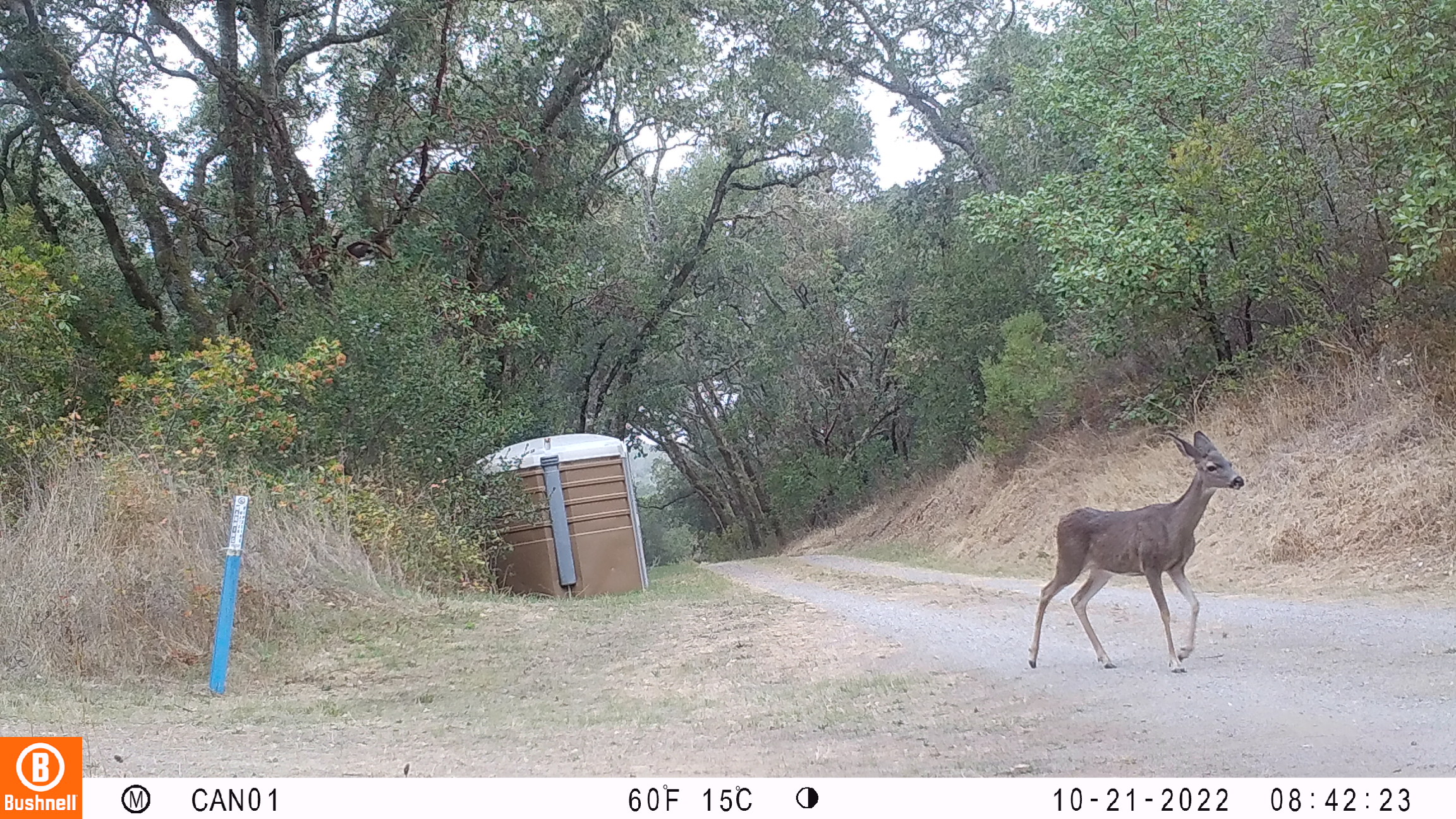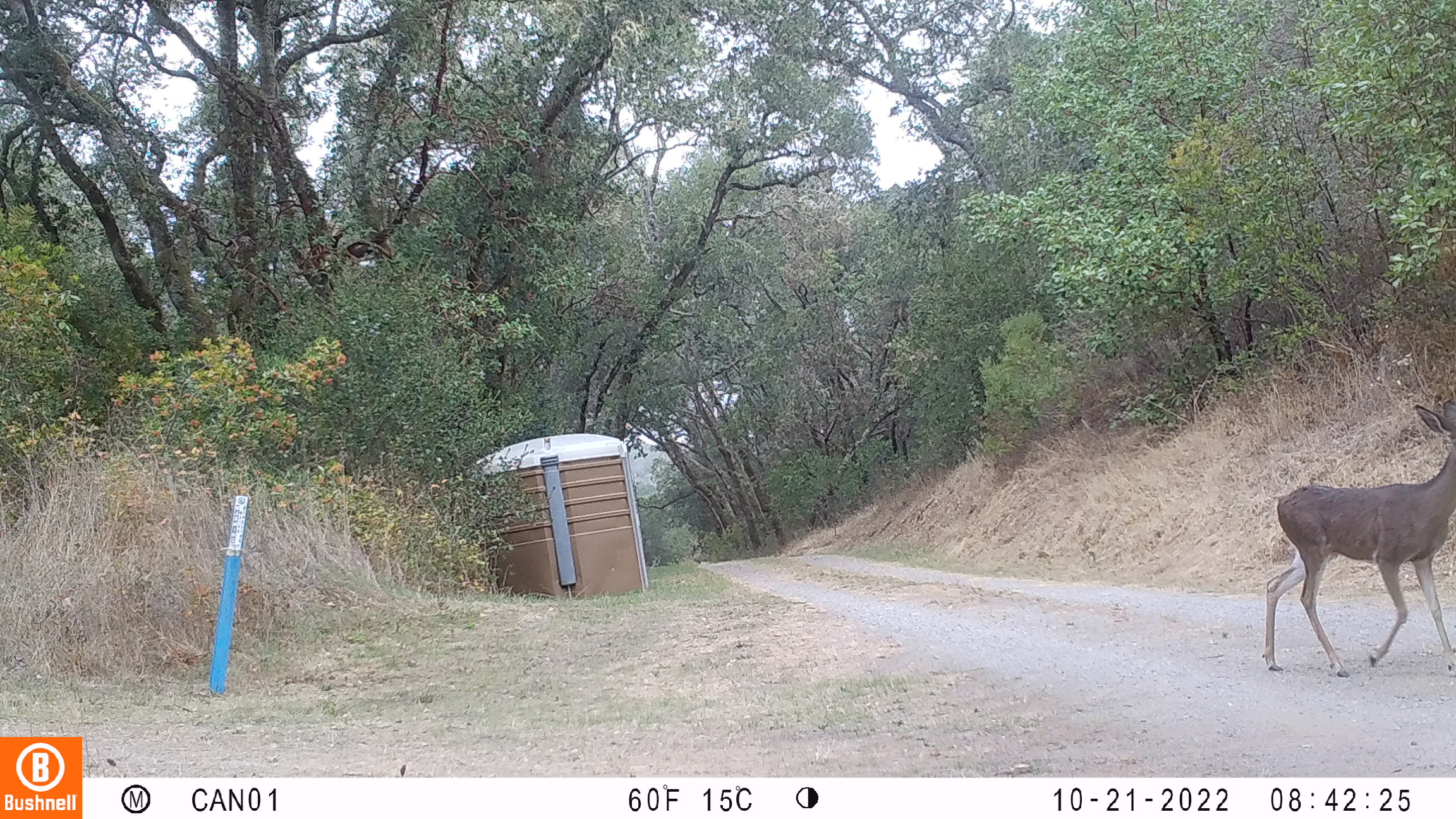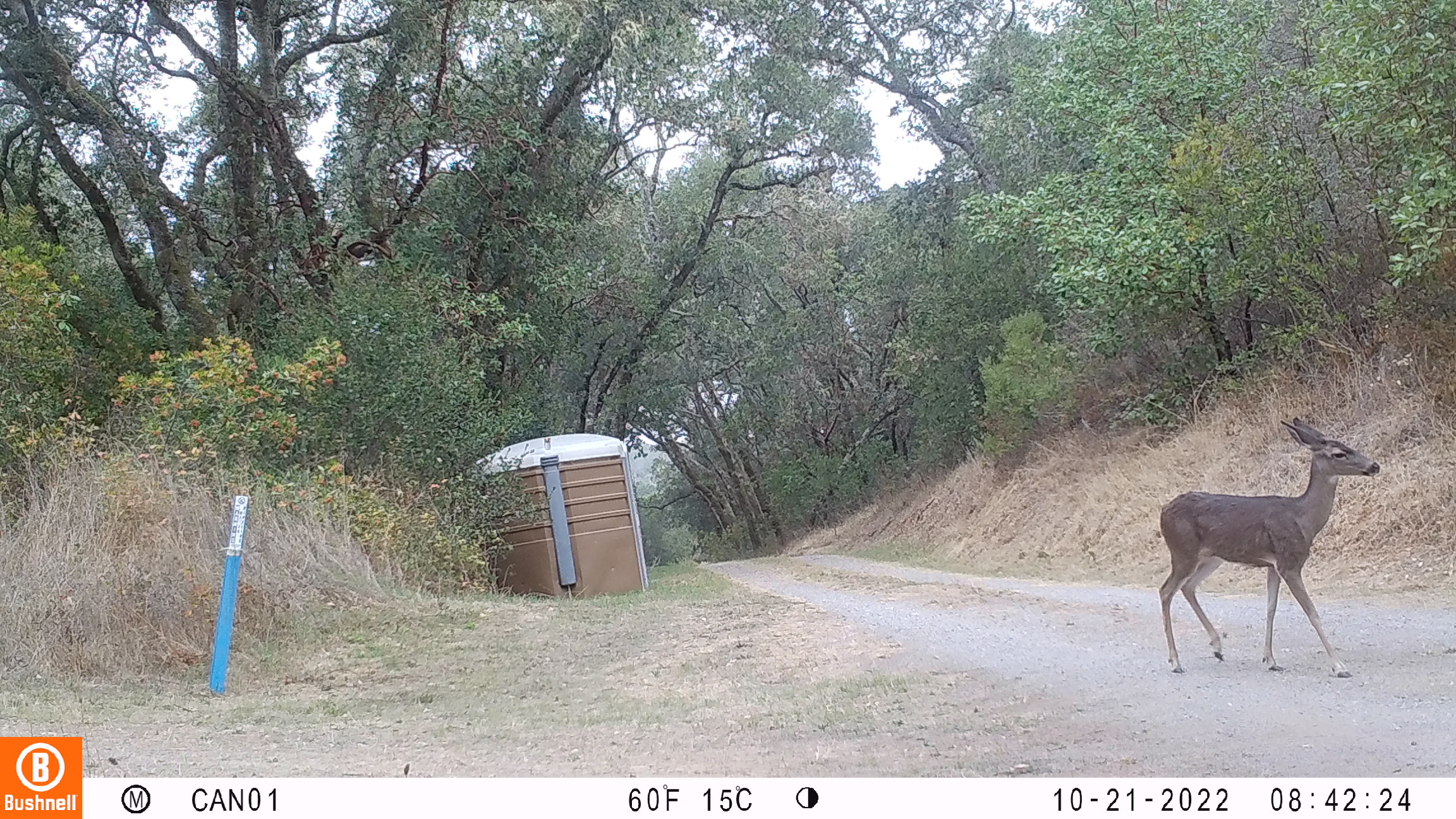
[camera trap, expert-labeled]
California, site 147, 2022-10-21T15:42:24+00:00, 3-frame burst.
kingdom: Animalia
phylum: Chordata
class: Mammalia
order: Artiodactyla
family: Cervidae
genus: Odocoileus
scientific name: Odocoileus hemionus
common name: mule deer